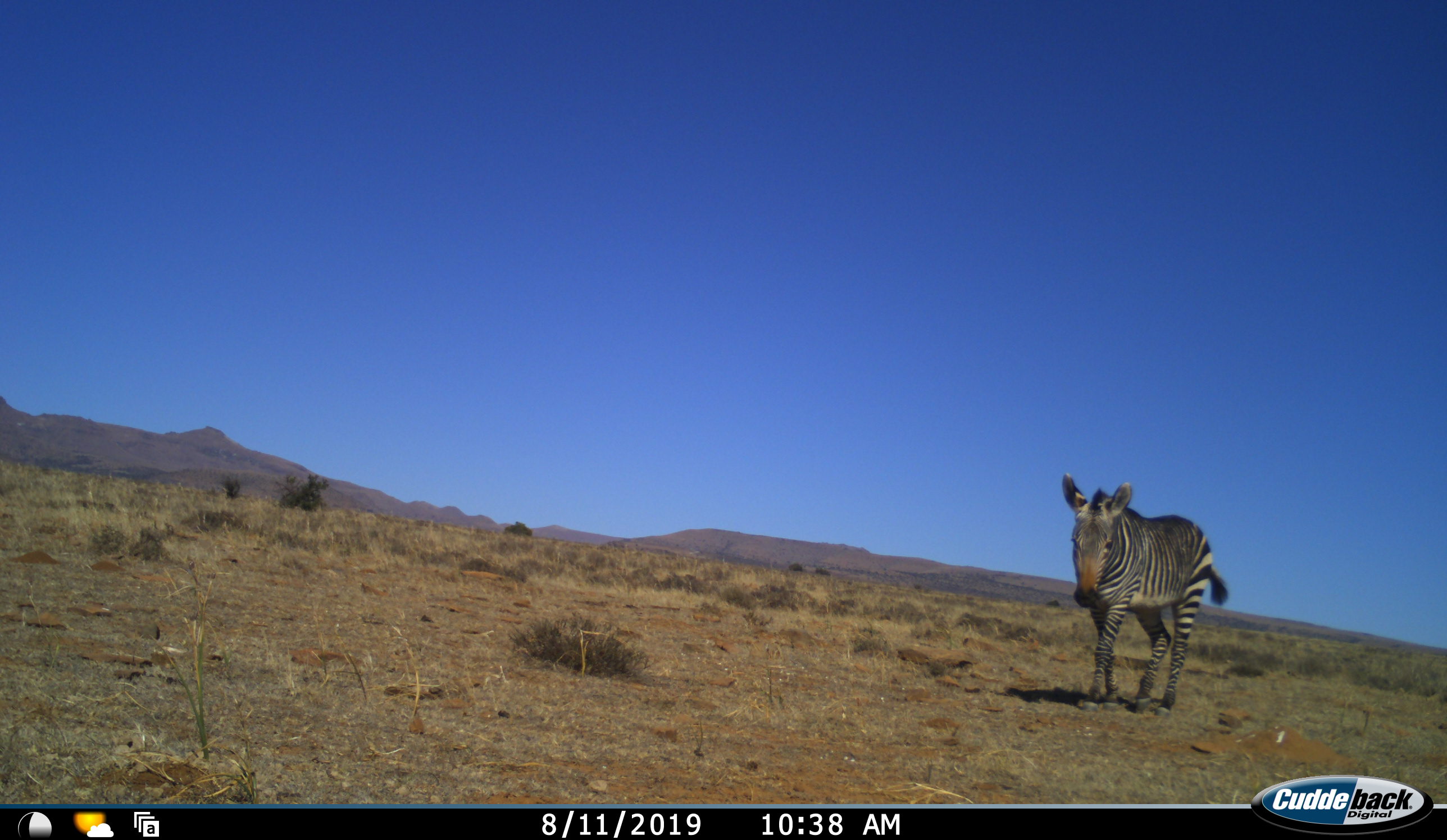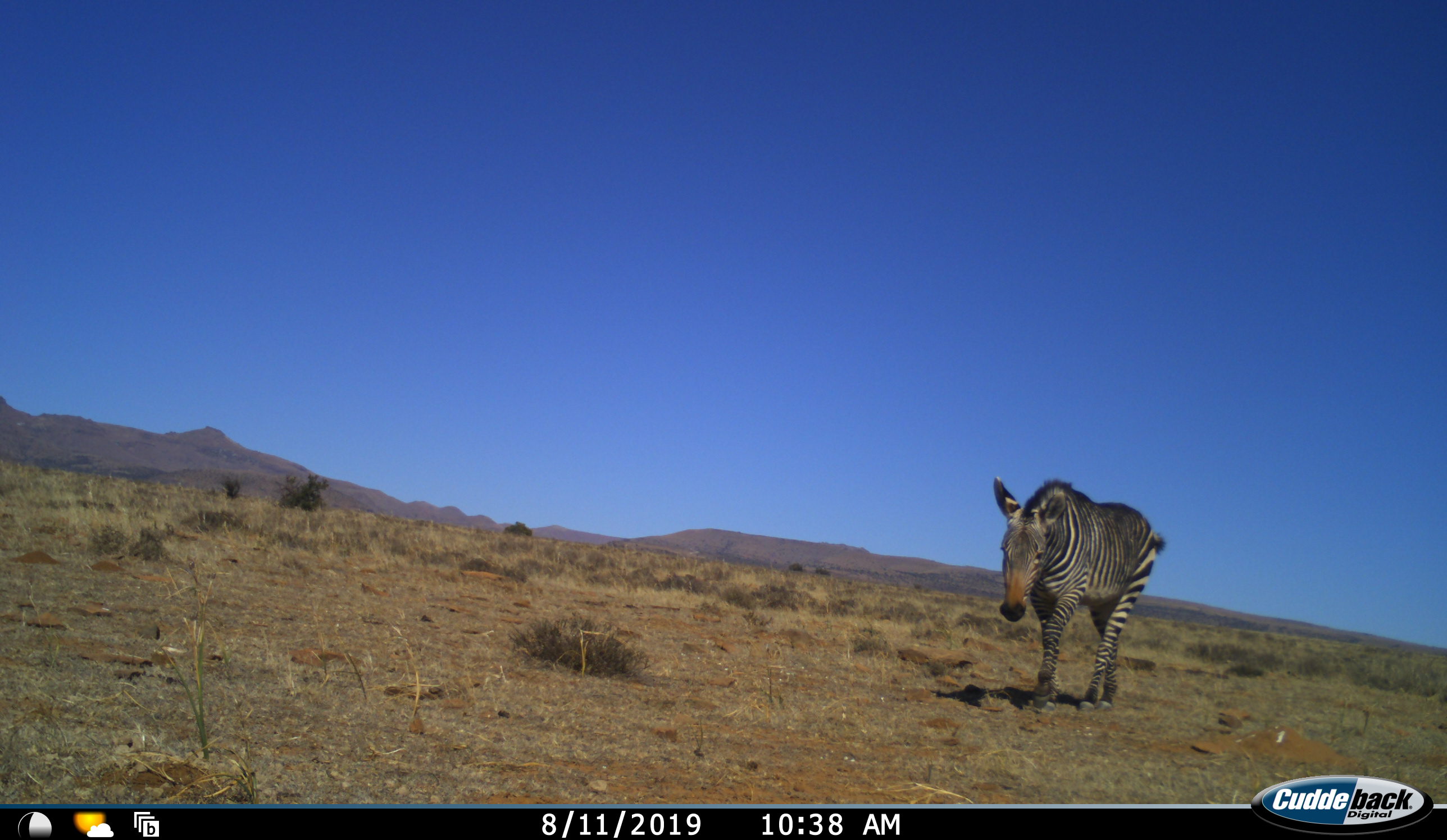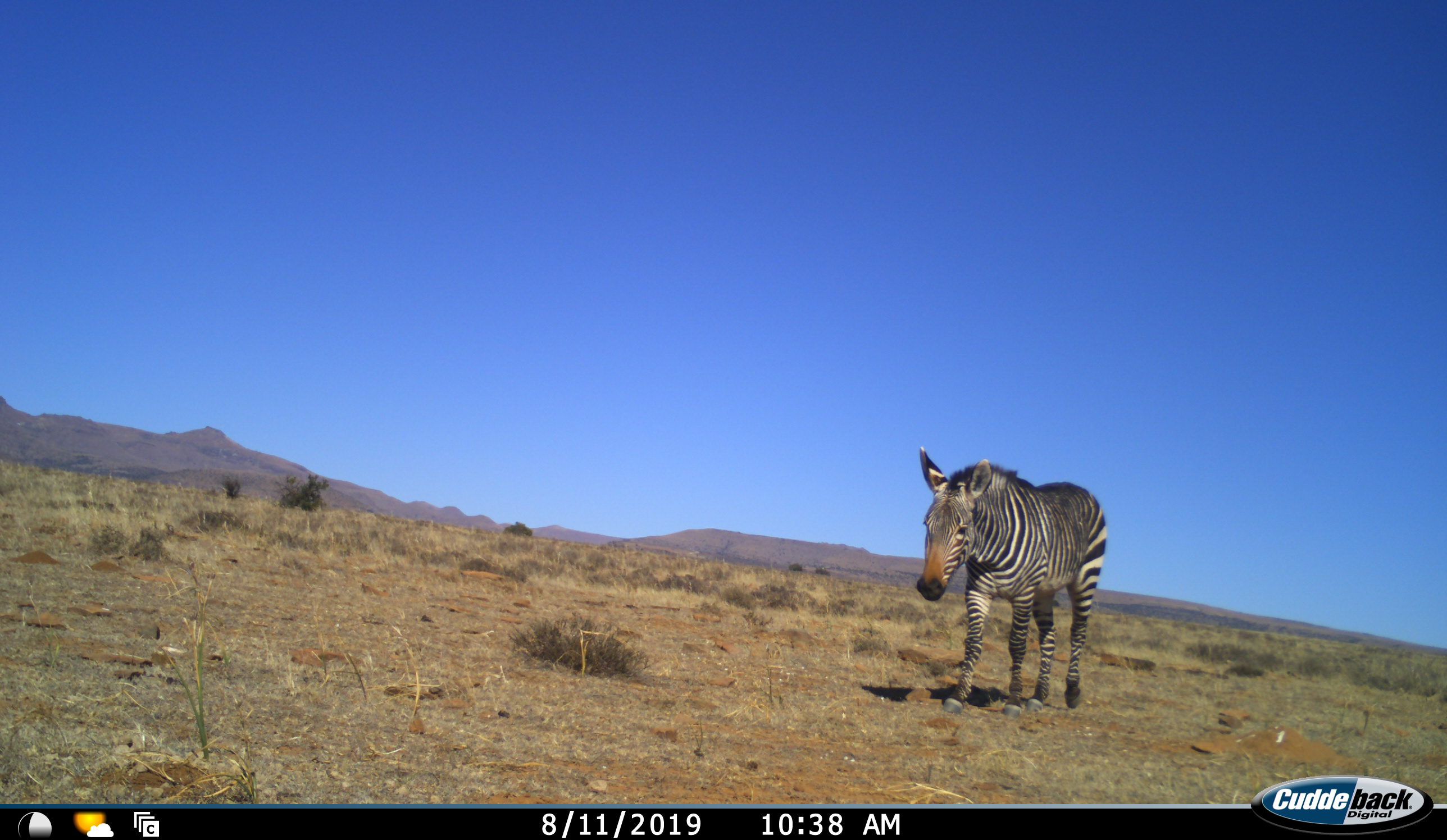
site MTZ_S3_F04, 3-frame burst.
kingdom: Animalia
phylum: Chordata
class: Mammalia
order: Perissodactyla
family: Equidae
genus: Equus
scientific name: Equus zebra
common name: mountain zebra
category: zebramountain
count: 1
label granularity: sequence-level